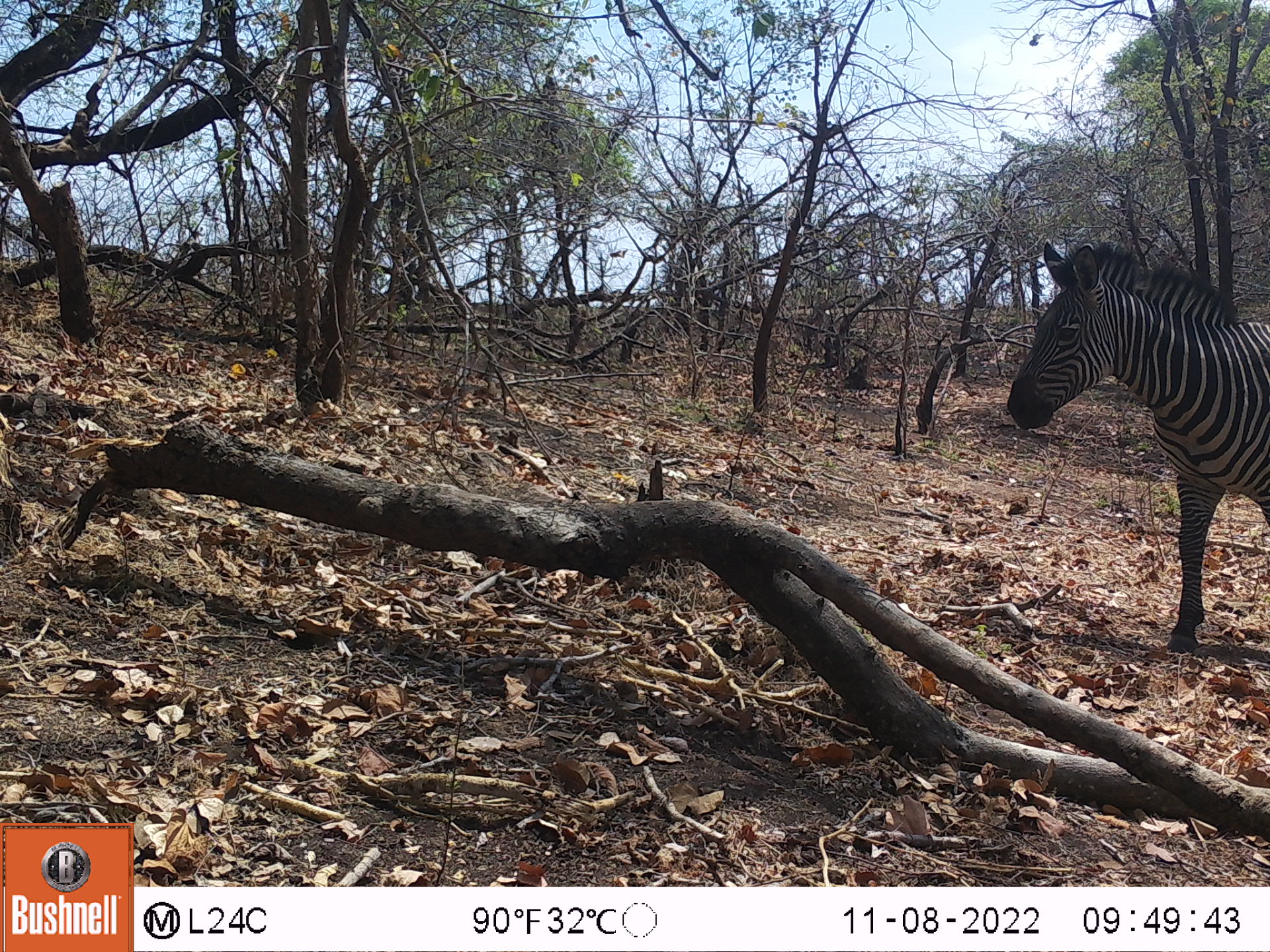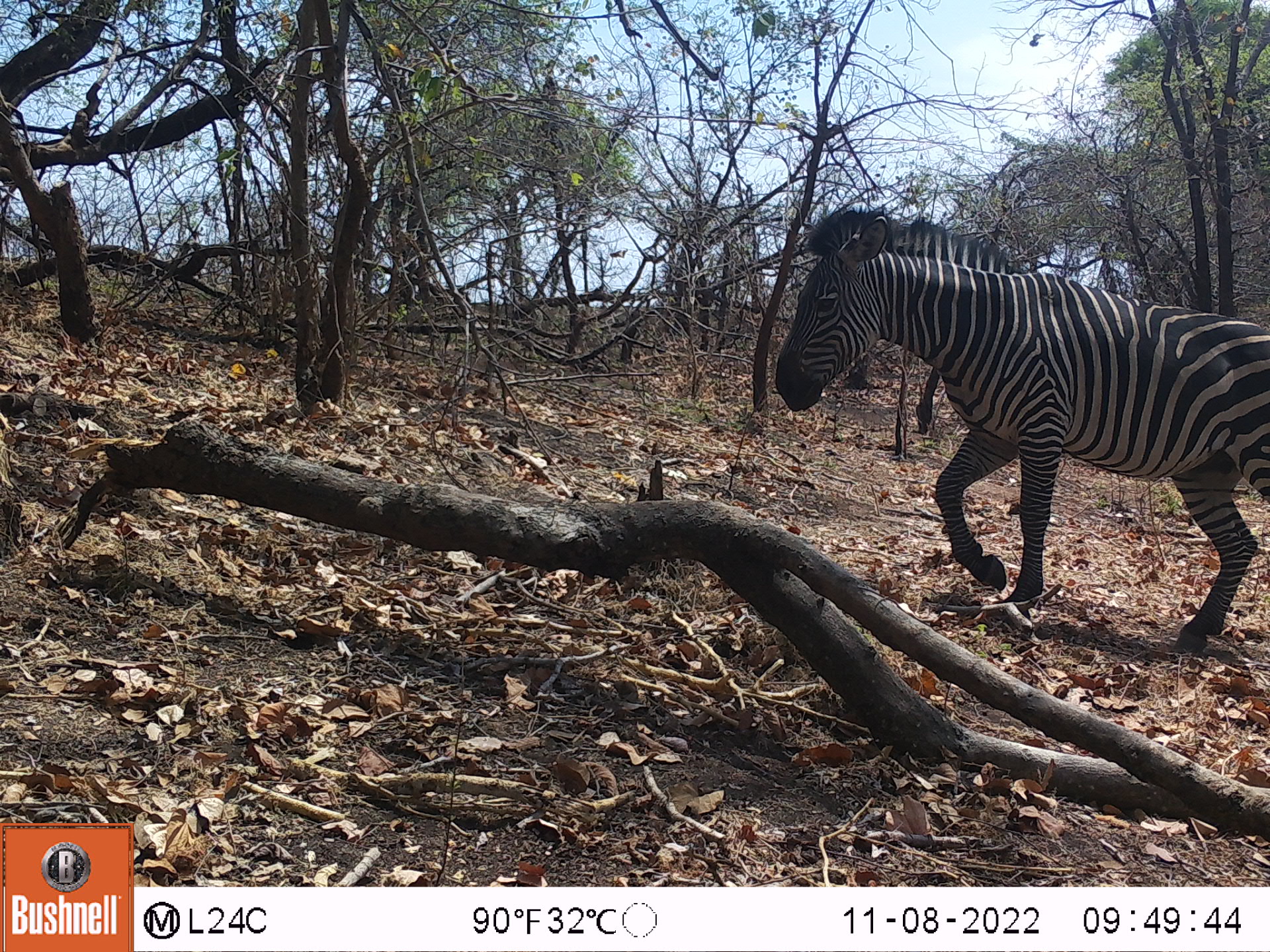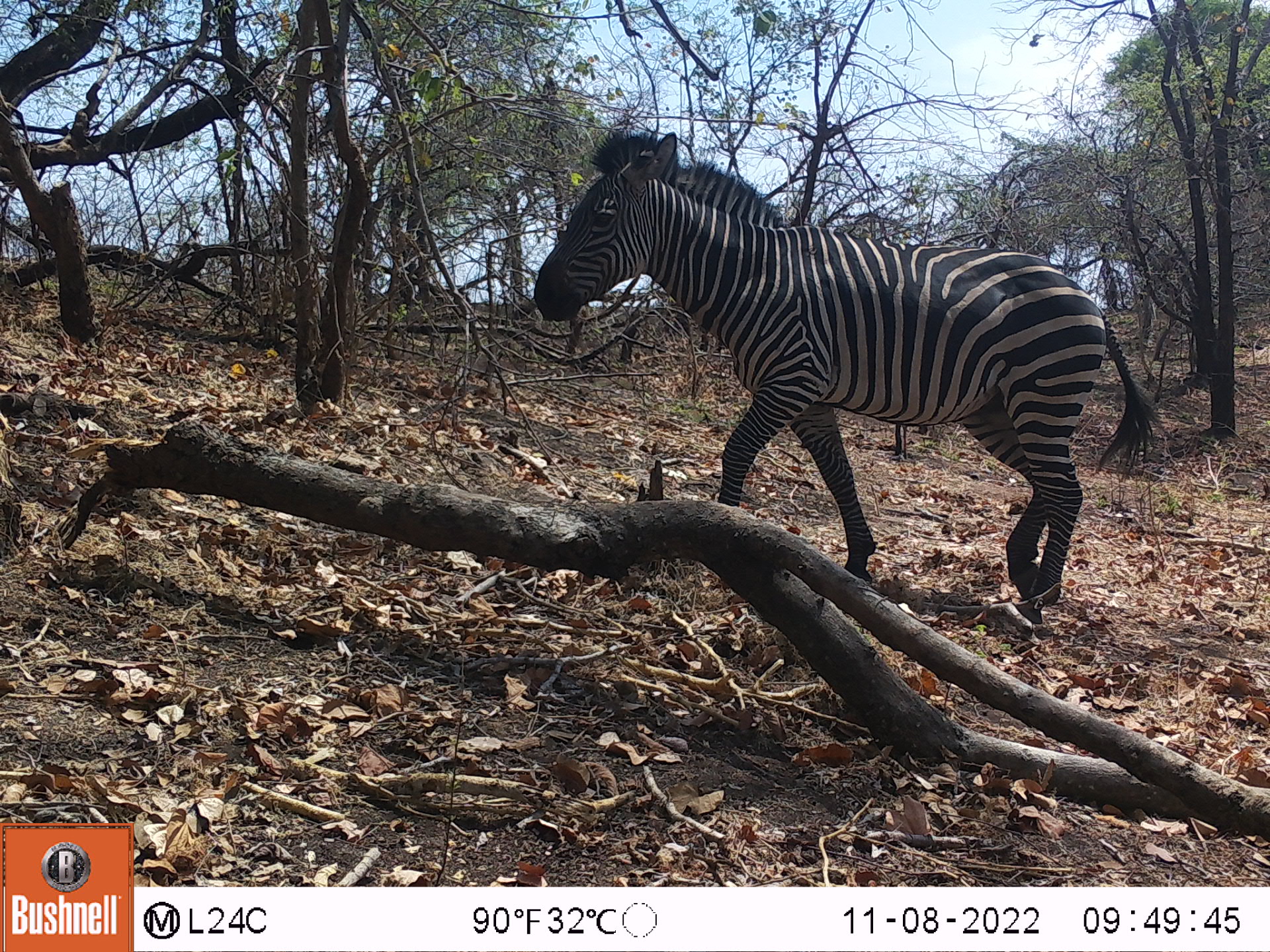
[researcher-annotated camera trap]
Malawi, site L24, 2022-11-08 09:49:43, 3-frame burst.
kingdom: Animalia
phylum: Chordata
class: Mammalia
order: Perissodactyla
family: Equidae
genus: Equus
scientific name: Equus quagga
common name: plains zebra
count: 1